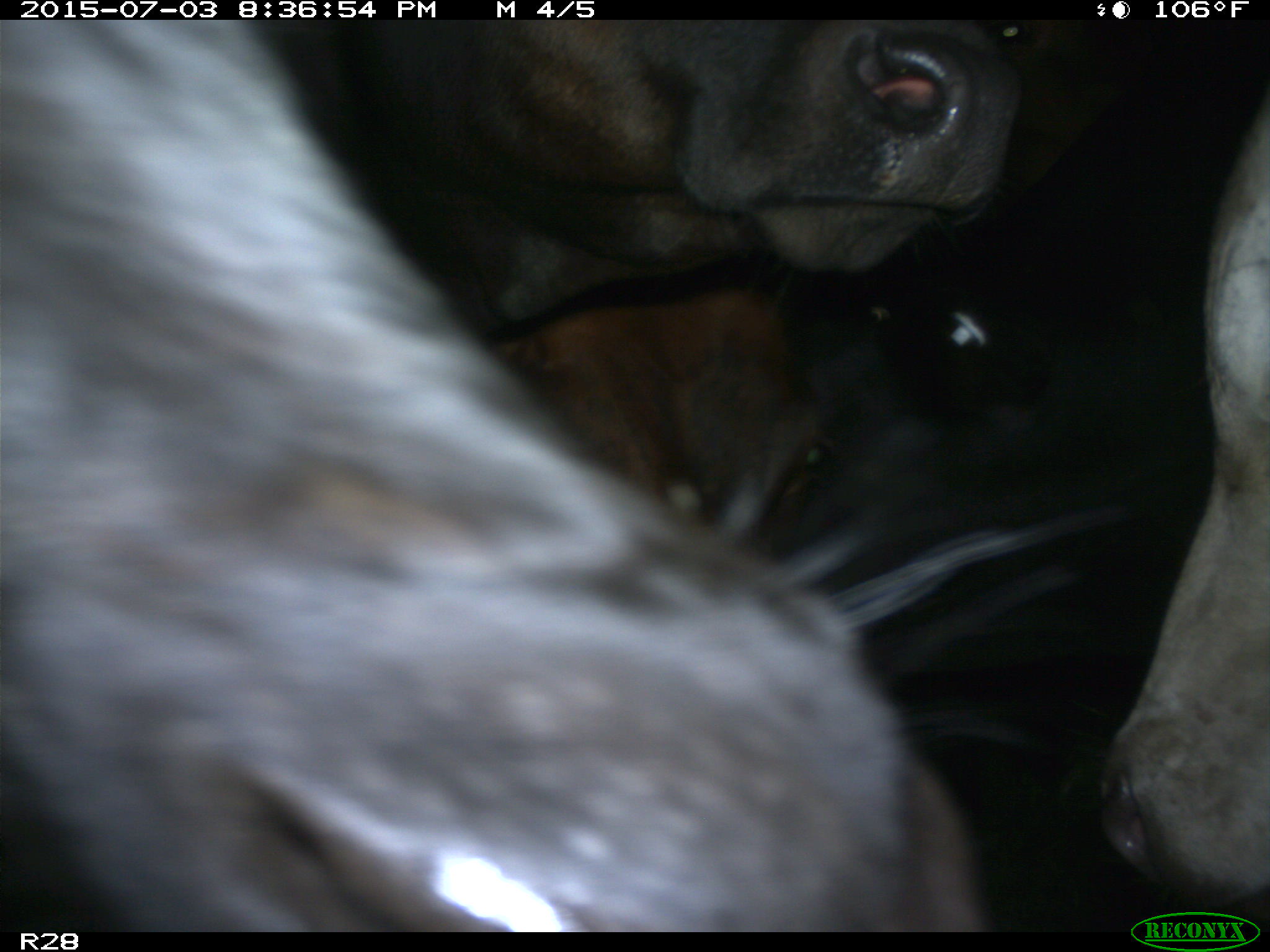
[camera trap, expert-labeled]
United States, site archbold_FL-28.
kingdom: Animalia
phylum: Chordata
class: Mammalia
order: Artiodactyla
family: Bovidae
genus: Bos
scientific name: Bos taurus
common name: domestic cow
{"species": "Bos taurus (domestic cow)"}